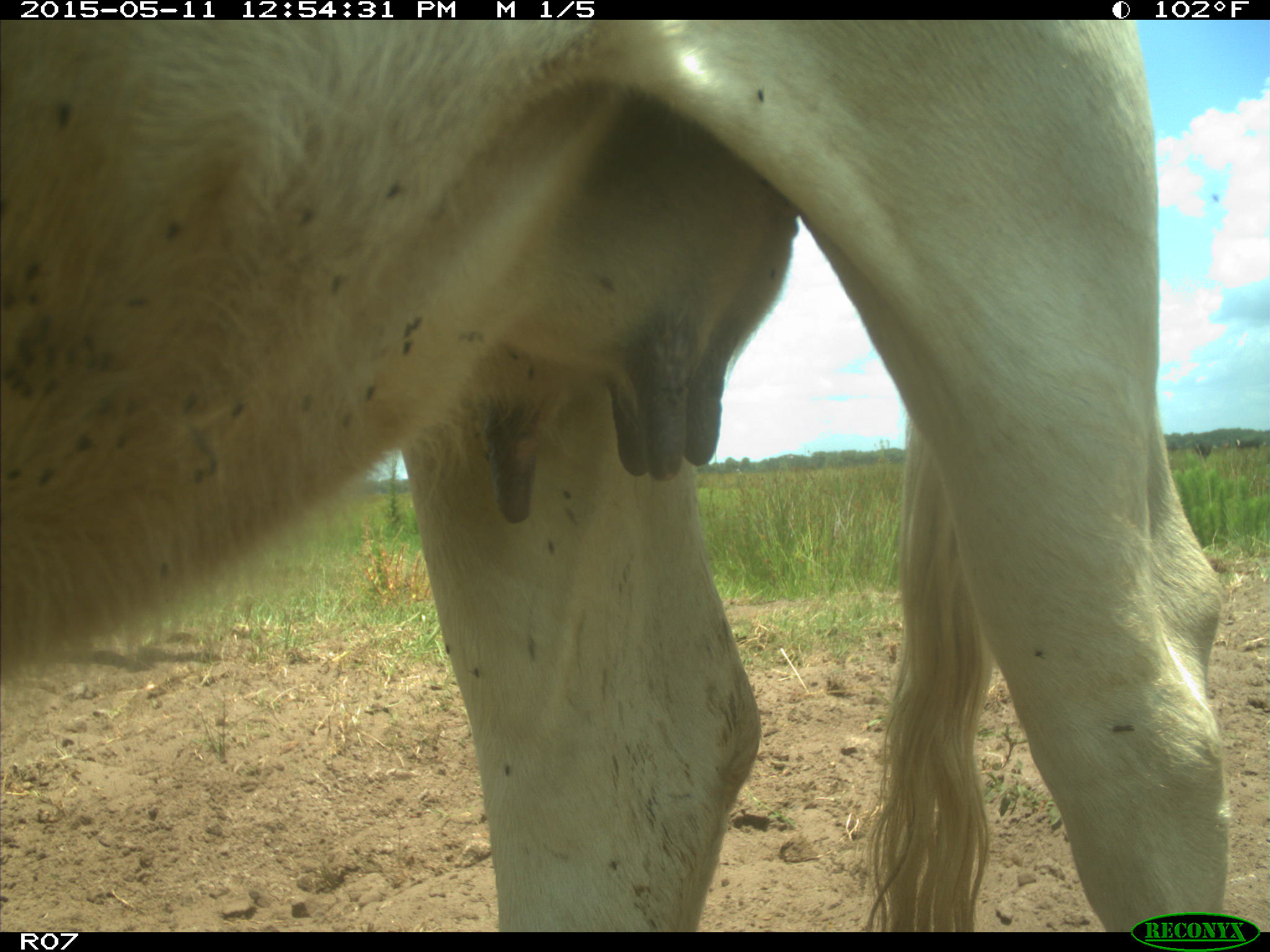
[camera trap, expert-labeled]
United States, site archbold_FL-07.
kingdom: Animalia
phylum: Chordata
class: Mammalia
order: Artiodactyla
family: Bovidae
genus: Bos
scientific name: Bos taurus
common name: domestic cow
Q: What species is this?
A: Bos taurus (domestic cow).